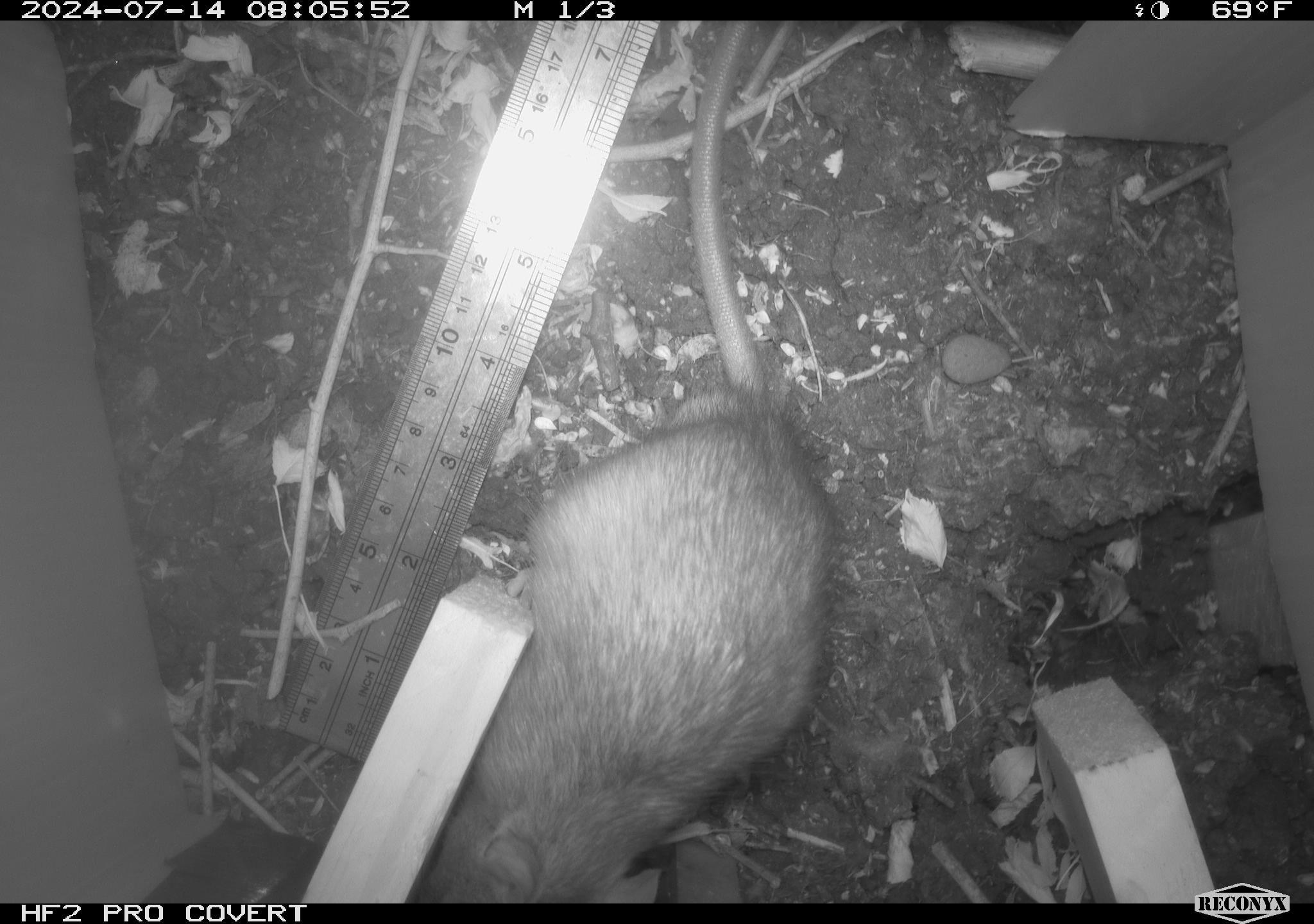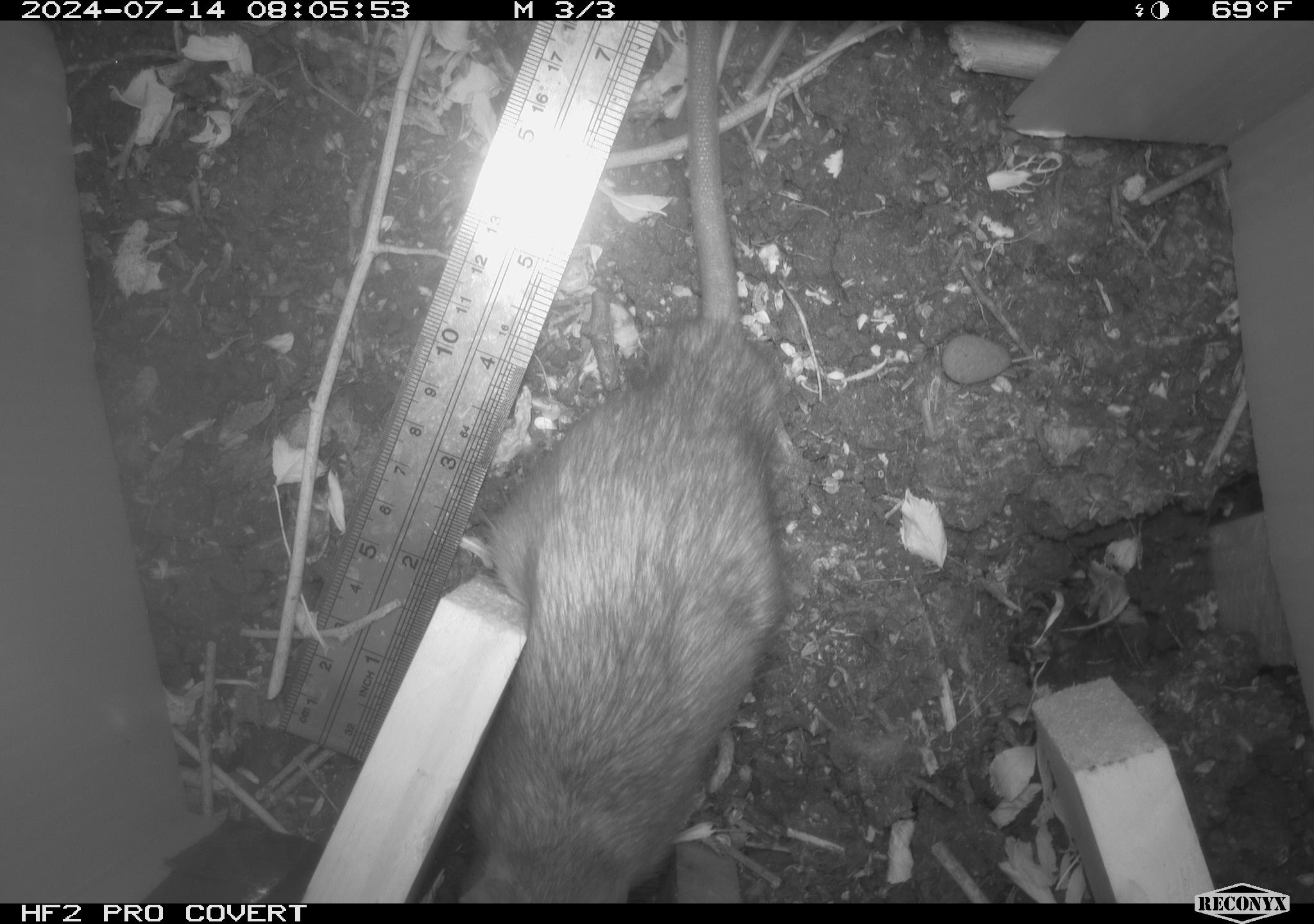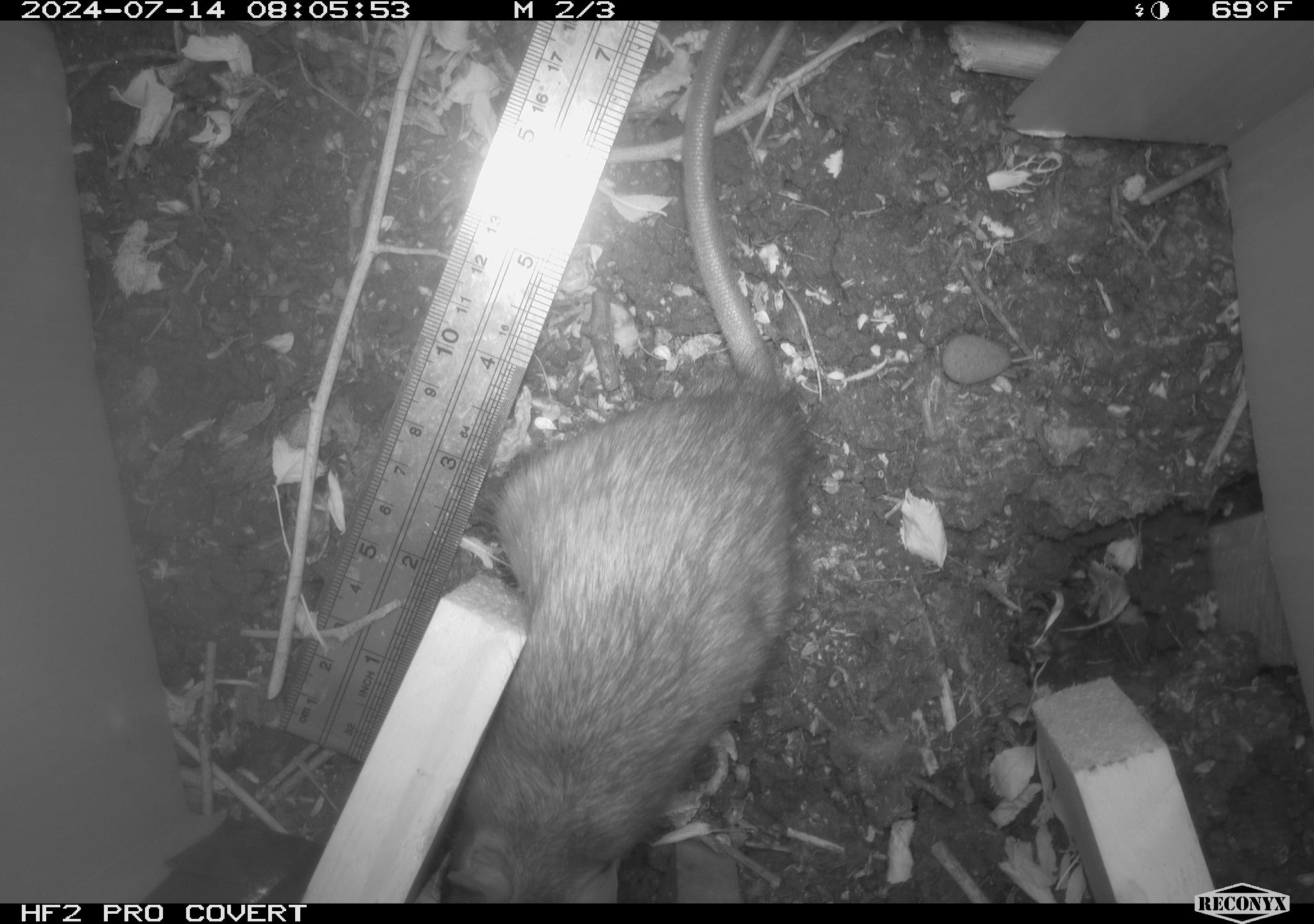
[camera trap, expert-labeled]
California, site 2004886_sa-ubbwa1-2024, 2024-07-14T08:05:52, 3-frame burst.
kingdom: Animalia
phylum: Chordata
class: Mammalia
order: Rodentia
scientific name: Rodentia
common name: woodrat or rat or mouse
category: woodrat or rat or mouse species